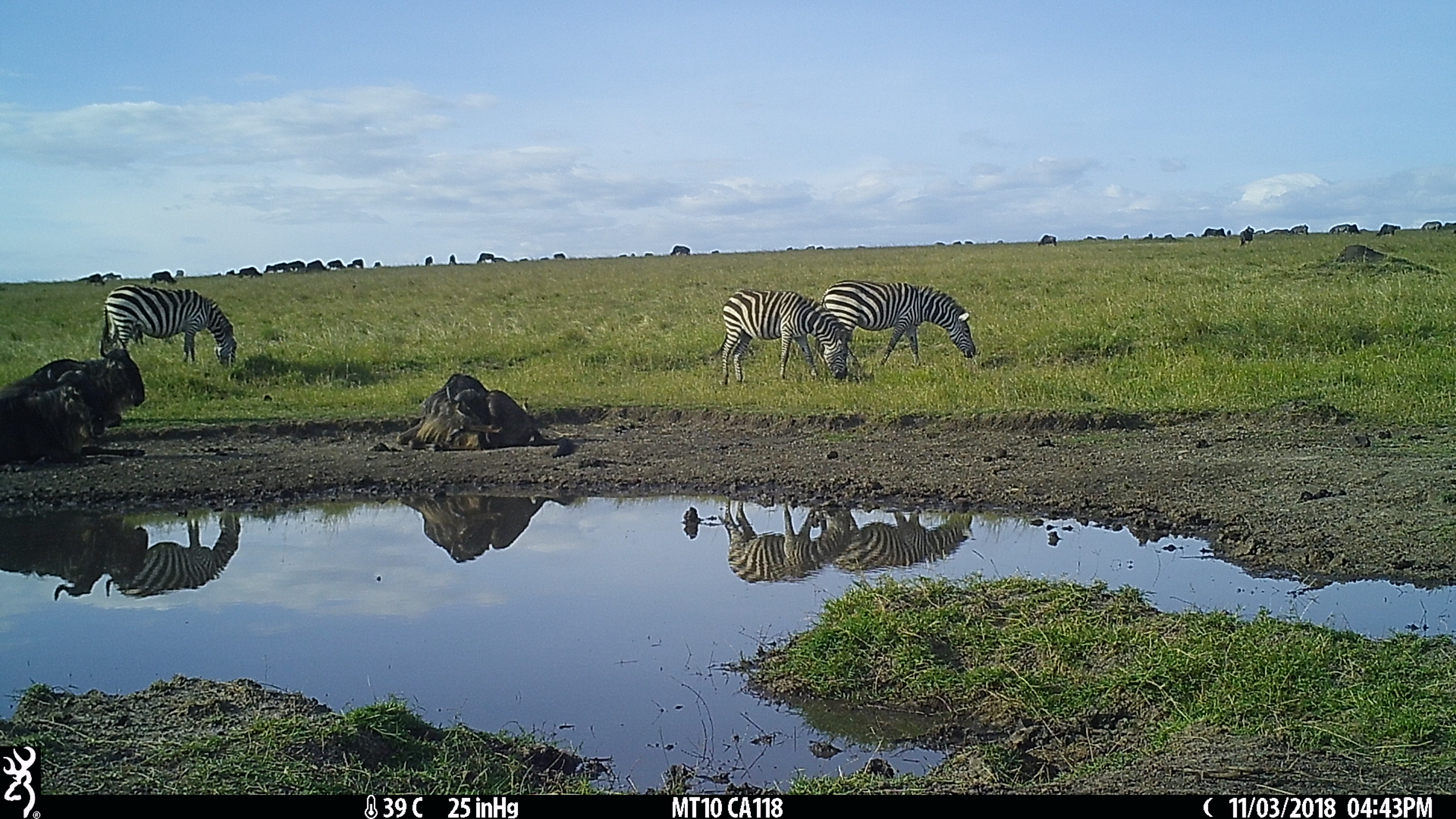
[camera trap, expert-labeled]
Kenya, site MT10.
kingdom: Animalia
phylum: Chordata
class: Mammalia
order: Artiodactyla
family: Bovidae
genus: Connochaetes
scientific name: Connochaetes taurinus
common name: blue wildebeest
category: wildebeest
Wildebeest (blue wildebeest) (Connochaetes taurinus).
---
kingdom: Animalia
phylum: Chordata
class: Mammalia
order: Perissodactyla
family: Equidae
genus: Equus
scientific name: Equus quagga burchellii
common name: burchell's zebra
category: zebra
Zebra (burchell's zebra) (Equus quagga burchellii).